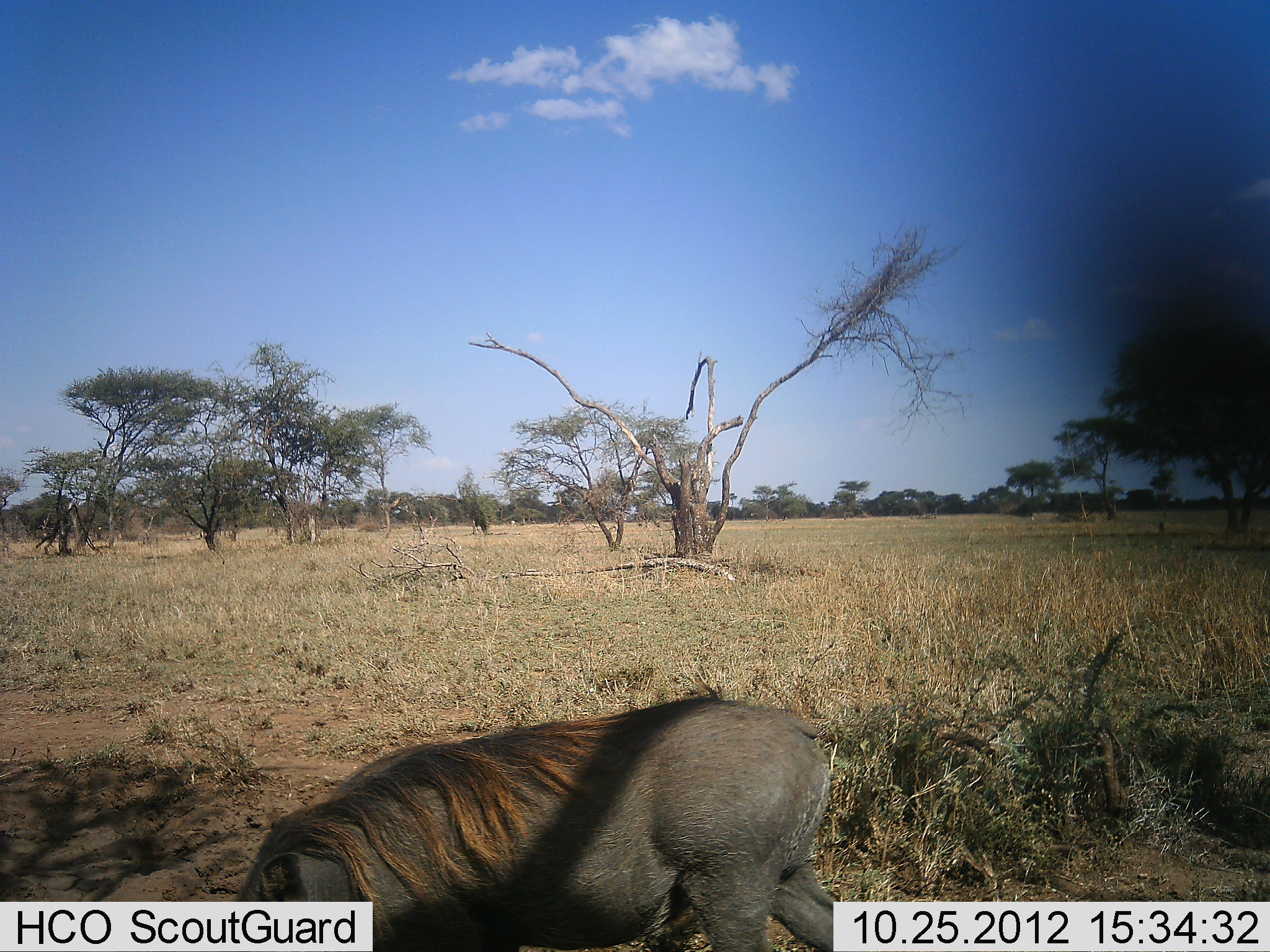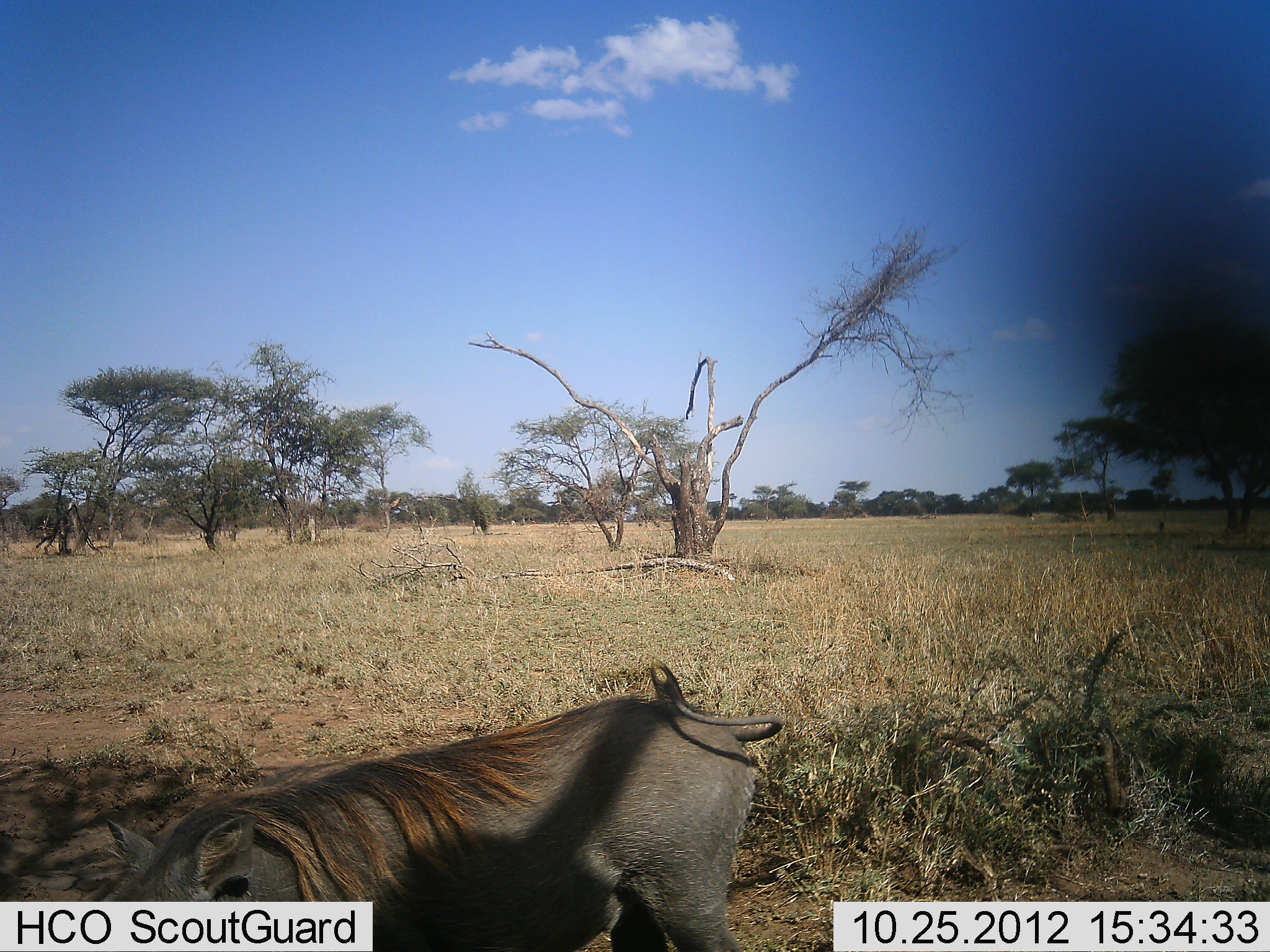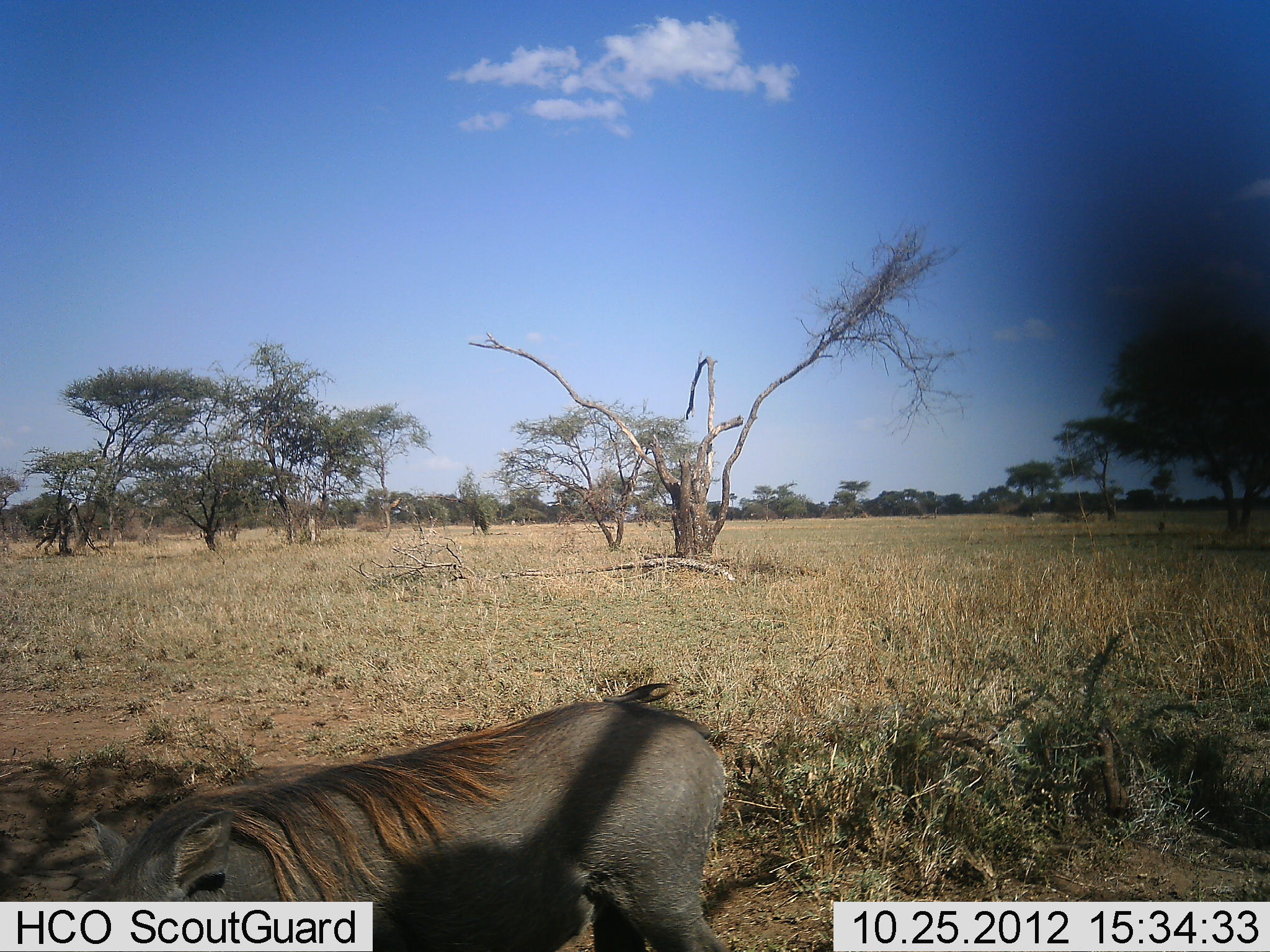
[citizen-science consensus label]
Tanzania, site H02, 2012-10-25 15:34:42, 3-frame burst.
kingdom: Animalia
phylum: Chordata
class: Mammalia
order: Artiodactyla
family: Suidae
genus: Phacochoerus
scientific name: Phacochoerus africanus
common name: warthog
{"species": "warthog (Phacochoerus africanus)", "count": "1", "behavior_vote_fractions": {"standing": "30%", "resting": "0%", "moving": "50%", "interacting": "0%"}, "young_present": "0%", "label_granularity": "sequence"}